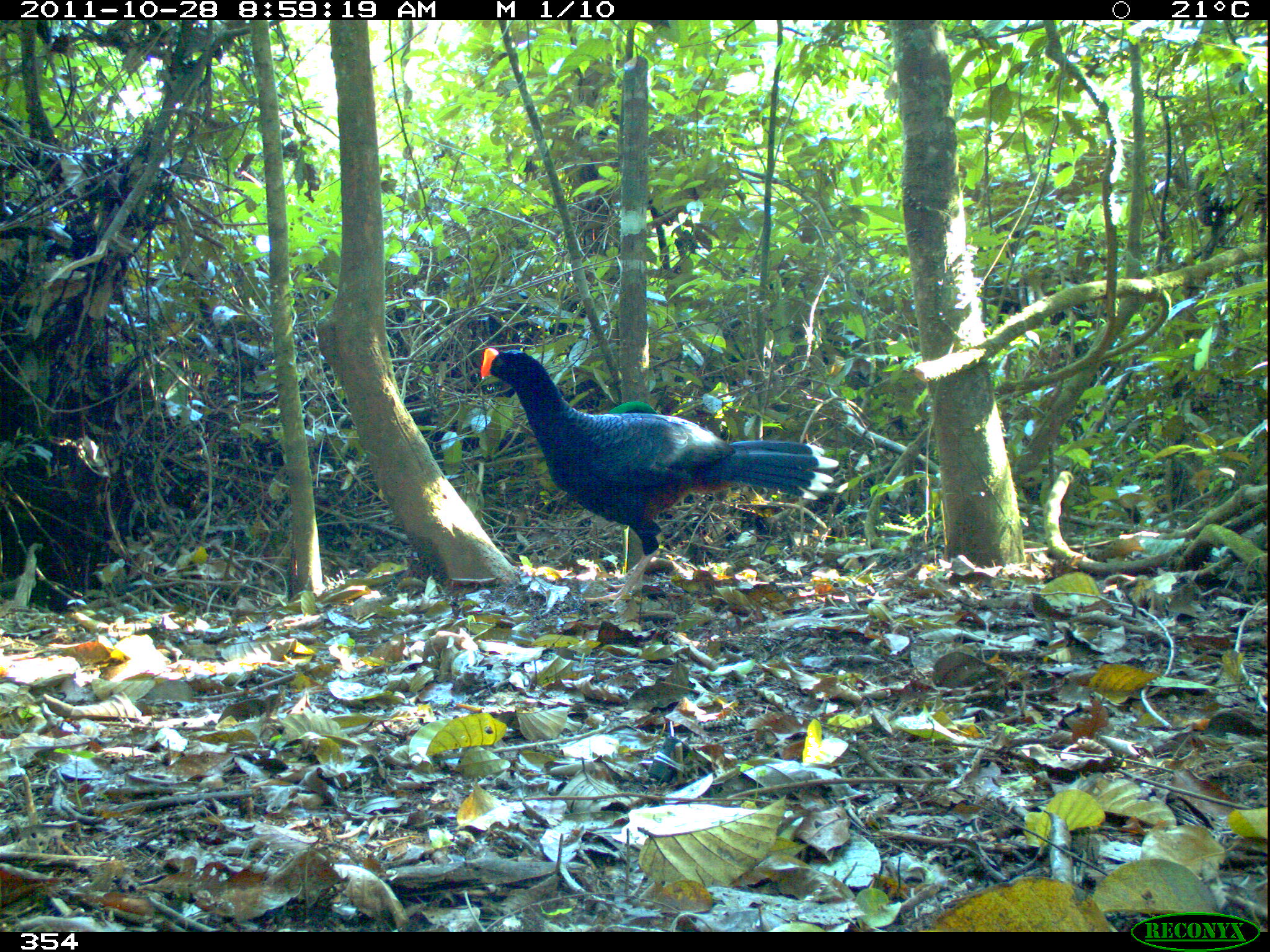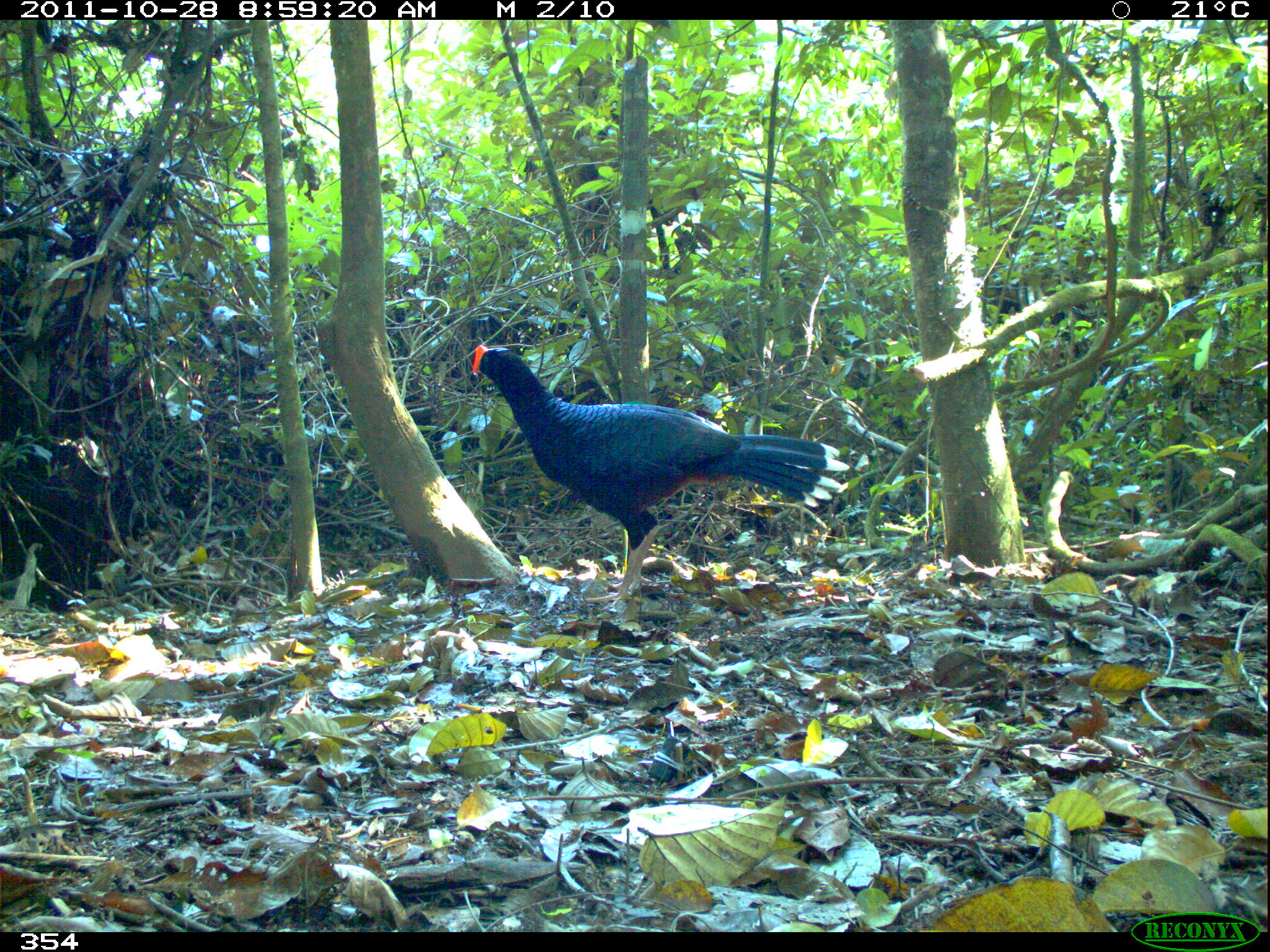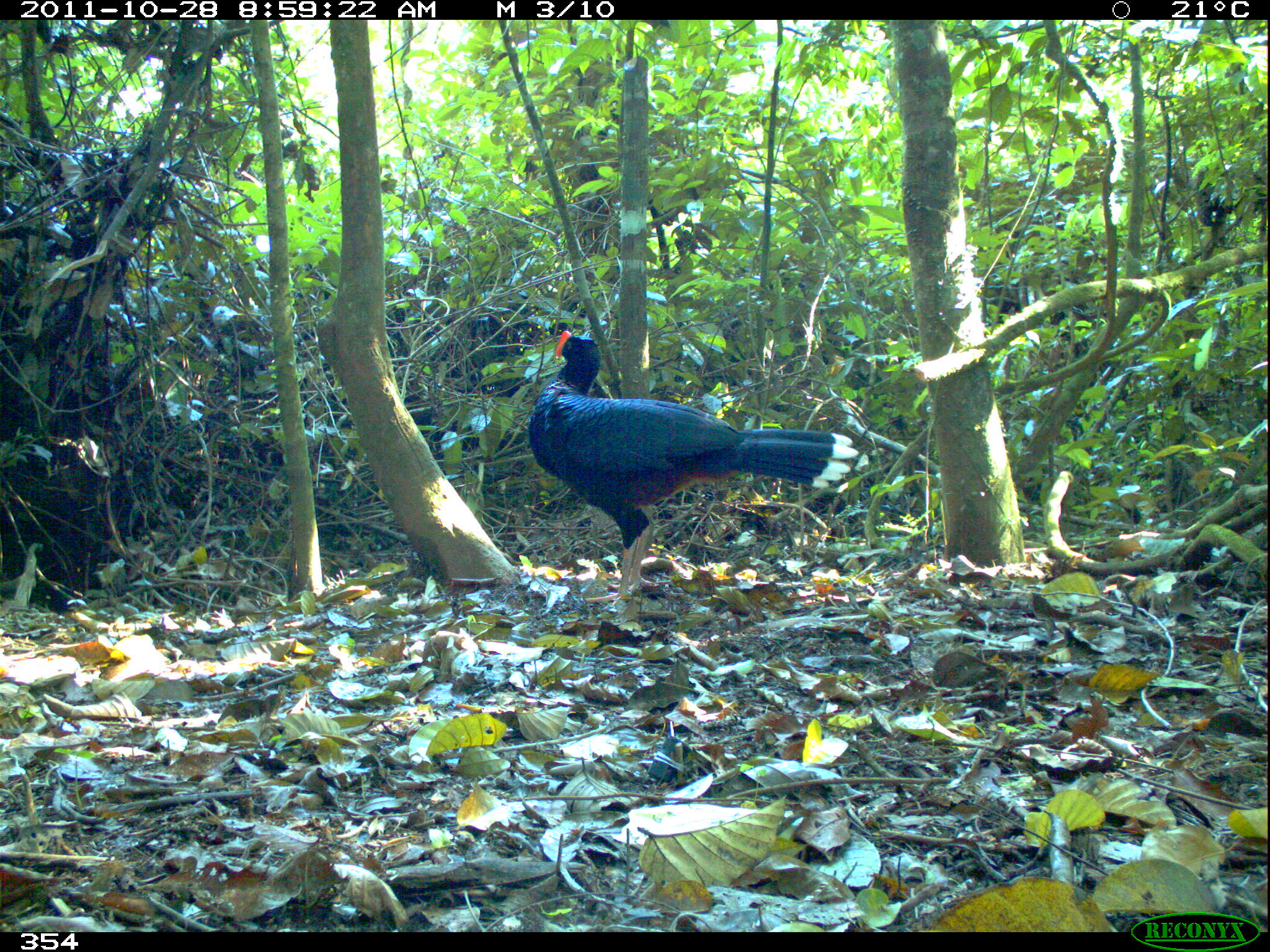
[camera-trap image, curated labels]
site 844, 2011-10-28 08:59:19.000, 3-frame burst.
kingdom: Animalia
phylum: Chordata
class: Aves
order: Galliformes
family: Cracidae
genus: Mitu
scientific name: Mitu tuberosum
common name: razor-billed curassow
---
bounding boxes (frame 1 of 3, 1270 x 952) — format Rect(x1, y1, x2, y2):
mitu tuberosum: Rect(478, 347, 839, 605)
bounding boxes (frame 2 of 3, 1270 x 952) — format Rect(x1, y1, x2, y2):
mitu tuberosum: Rect(471, 344, 851, 606)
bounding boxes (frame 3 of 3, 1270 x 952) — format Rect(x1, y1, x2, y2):
mitu tuberosum: Rect(527, 329, 858, 603)